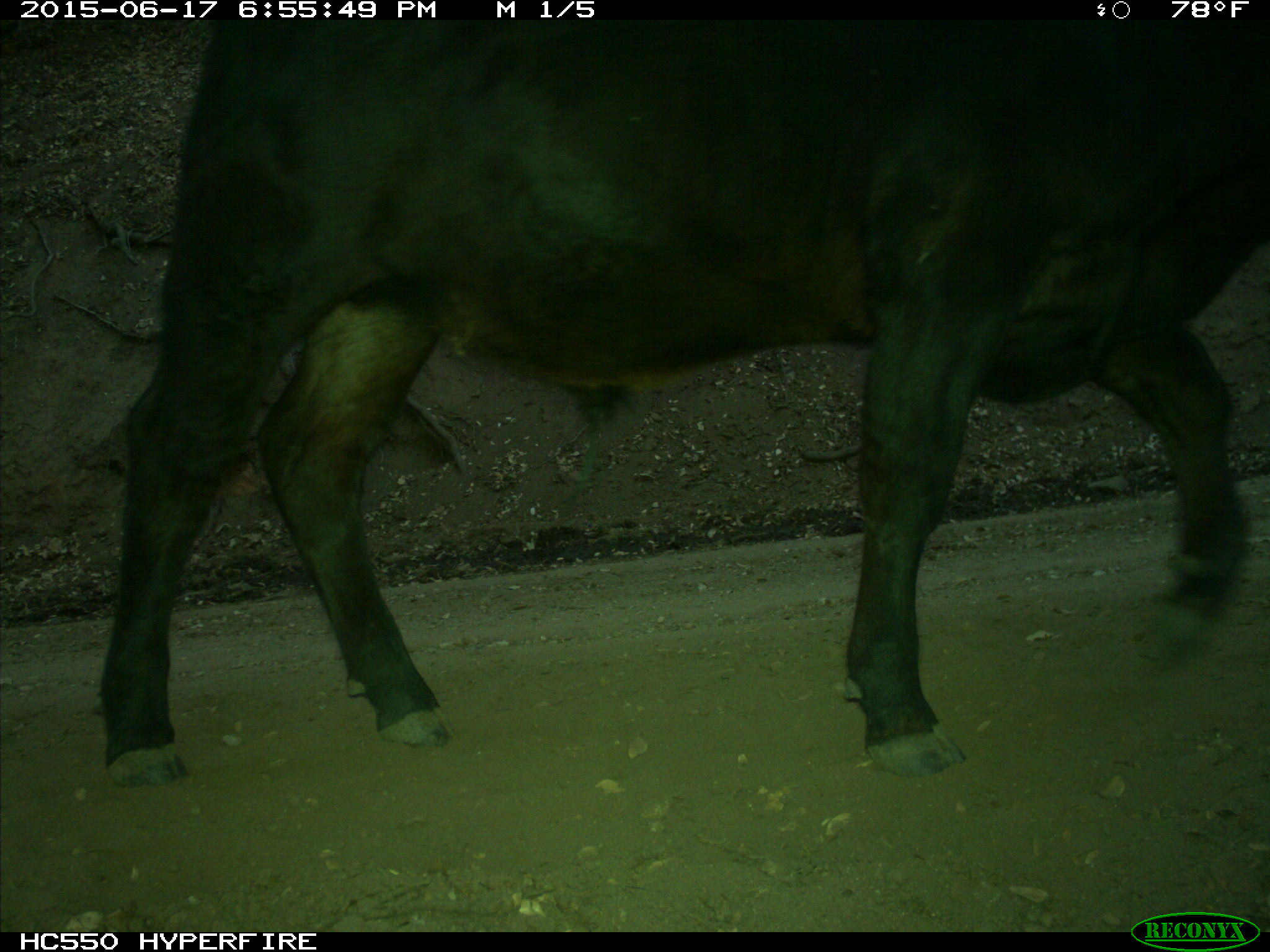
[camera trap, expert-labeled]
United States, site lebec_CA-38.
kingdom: Animalia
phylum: Chordata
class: Mammalia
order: Artiodactyla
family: Bovidae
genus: Bos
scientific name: Bos taurus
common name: domestic cow